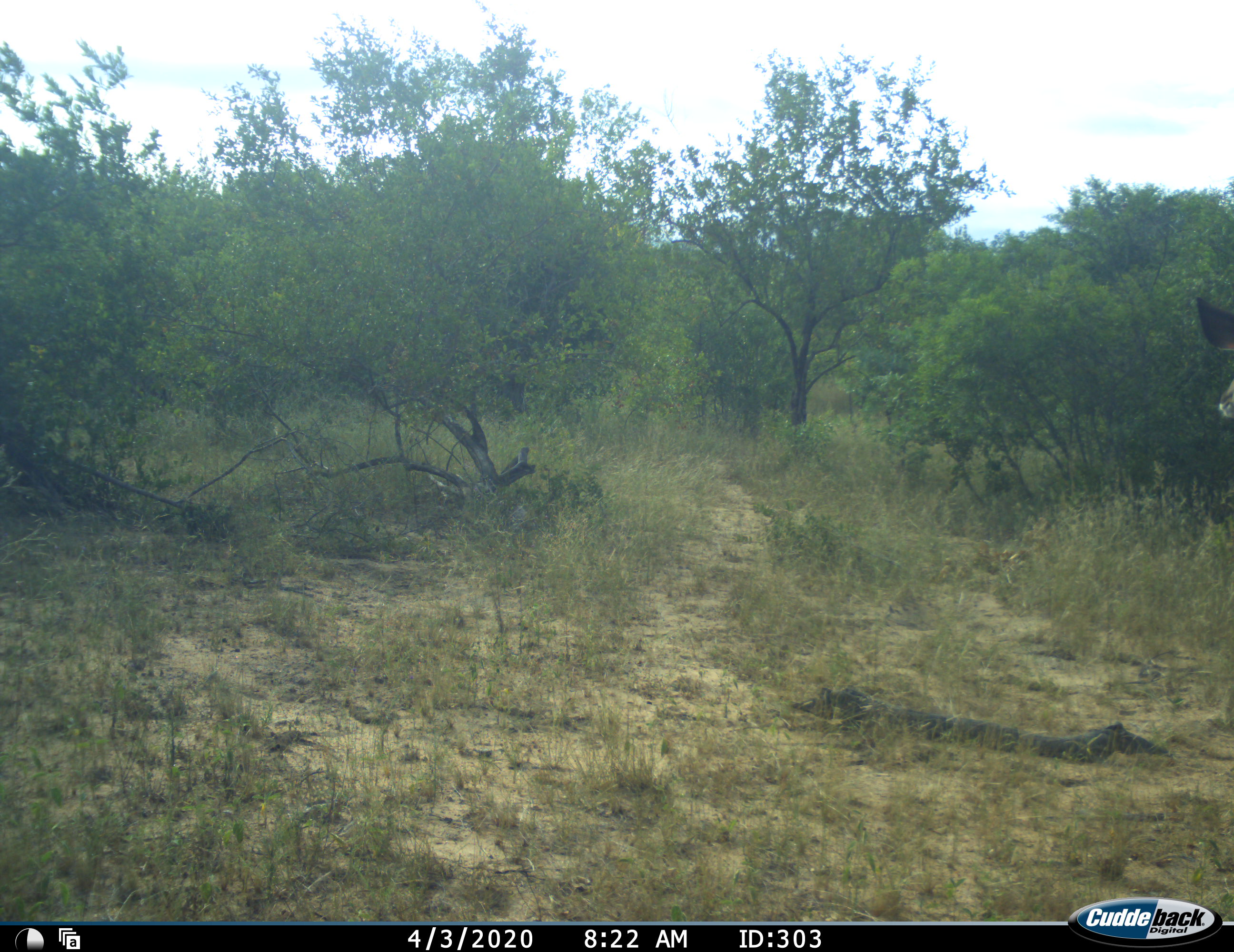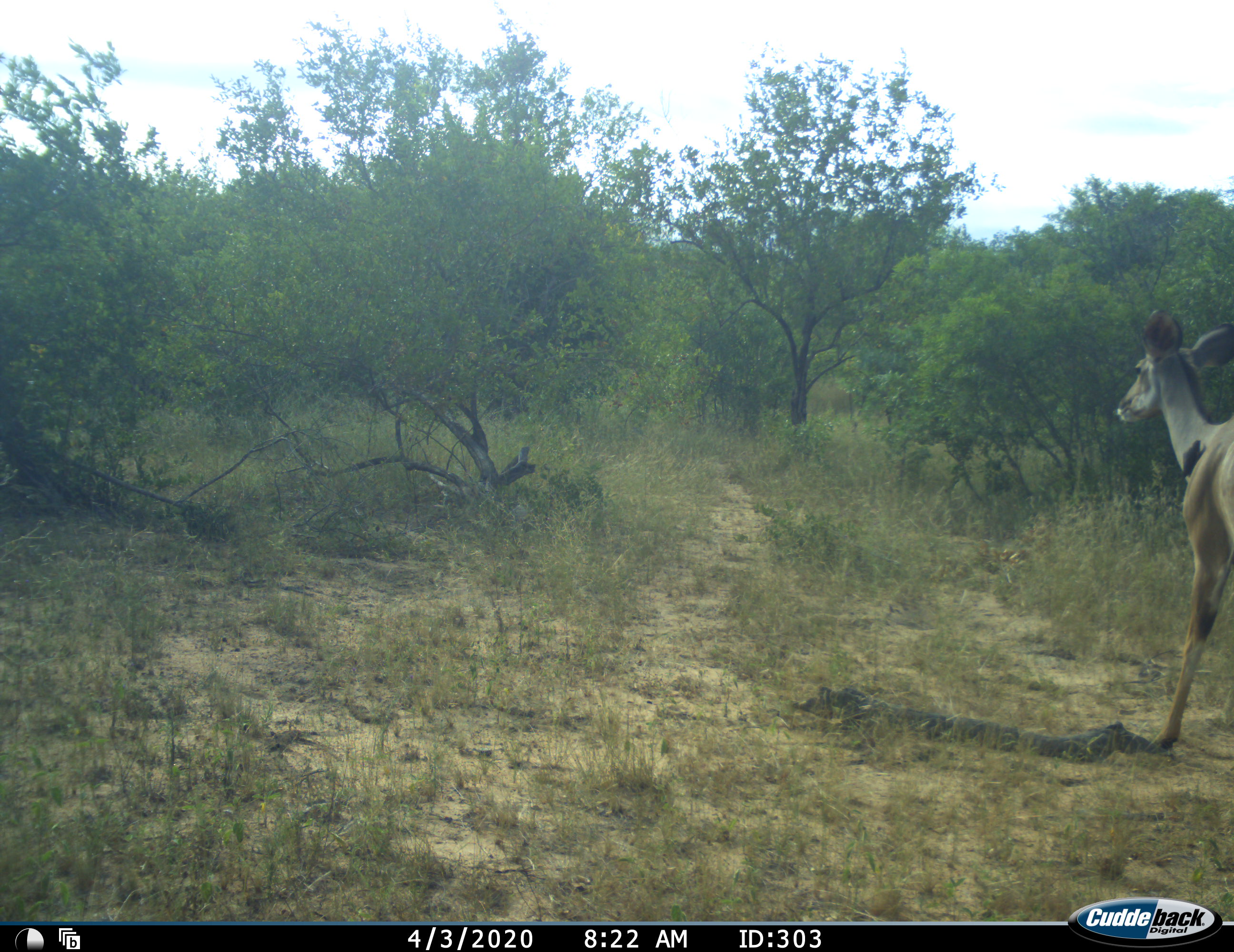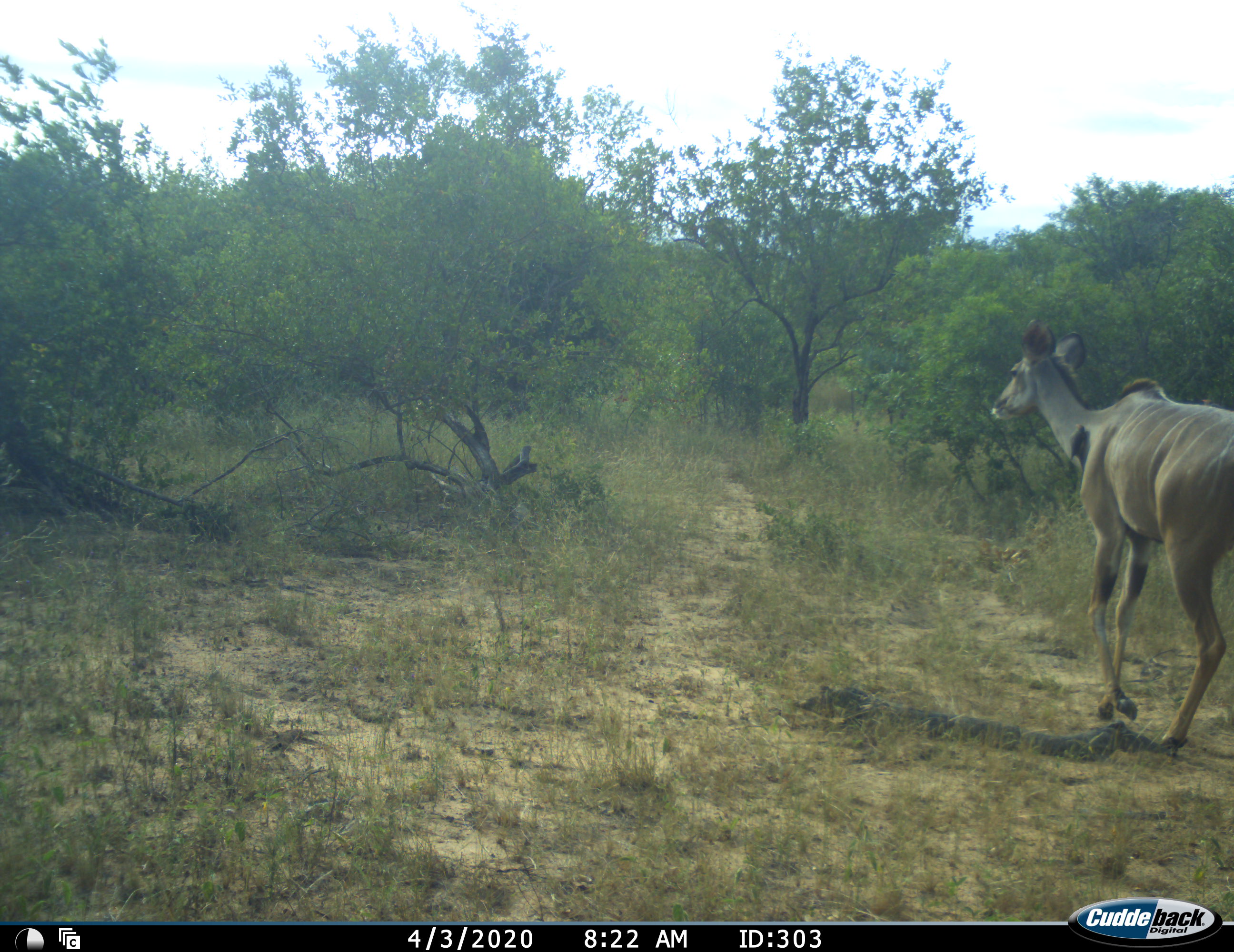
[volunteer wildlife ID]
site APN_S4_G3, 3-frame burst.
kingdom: Animalia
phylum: Chordata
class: Mammalia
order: Artiodactyla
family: Bovidae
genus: Tragelaphus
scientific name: Tragelaphus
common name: kudu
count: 1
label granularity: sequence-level